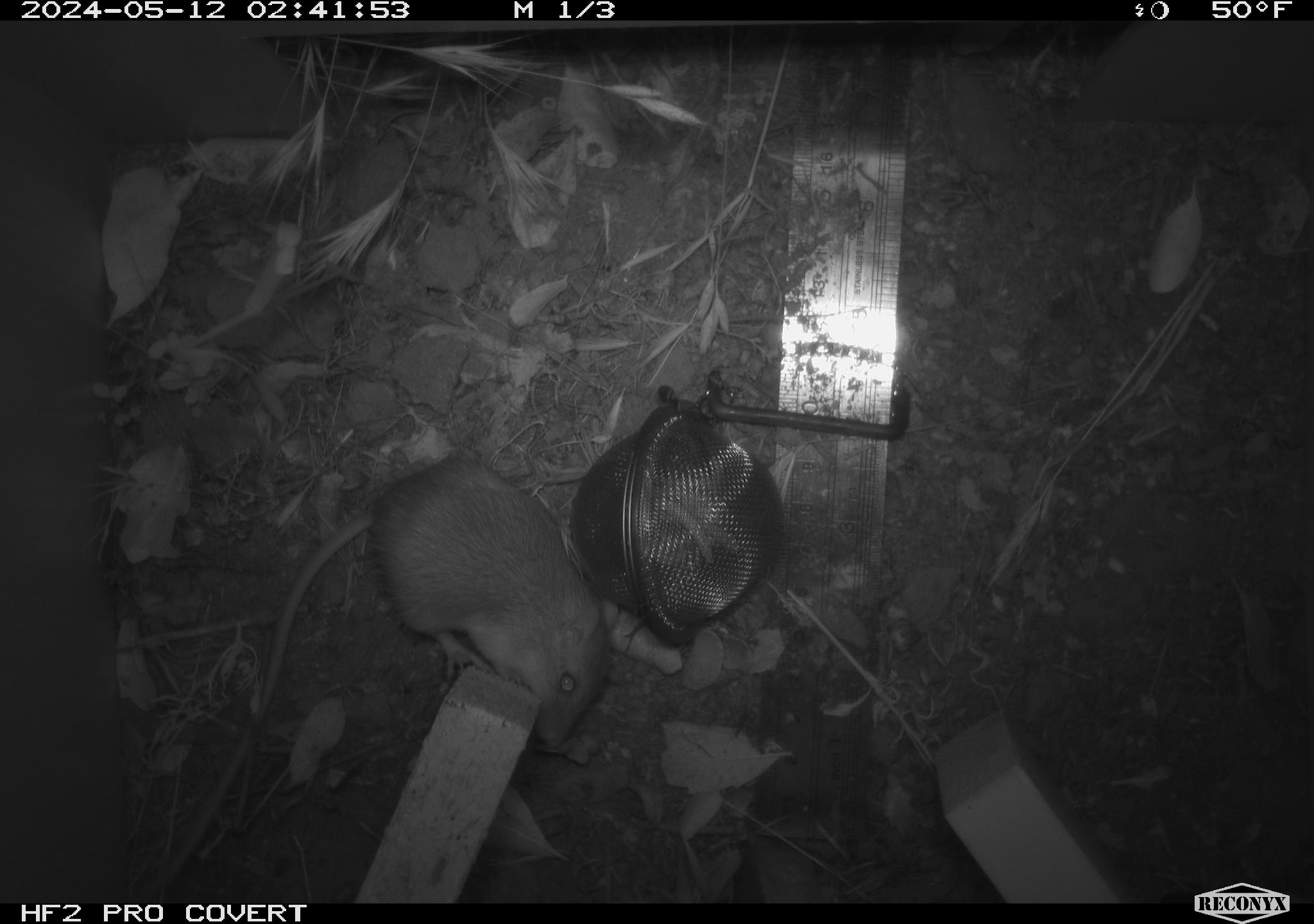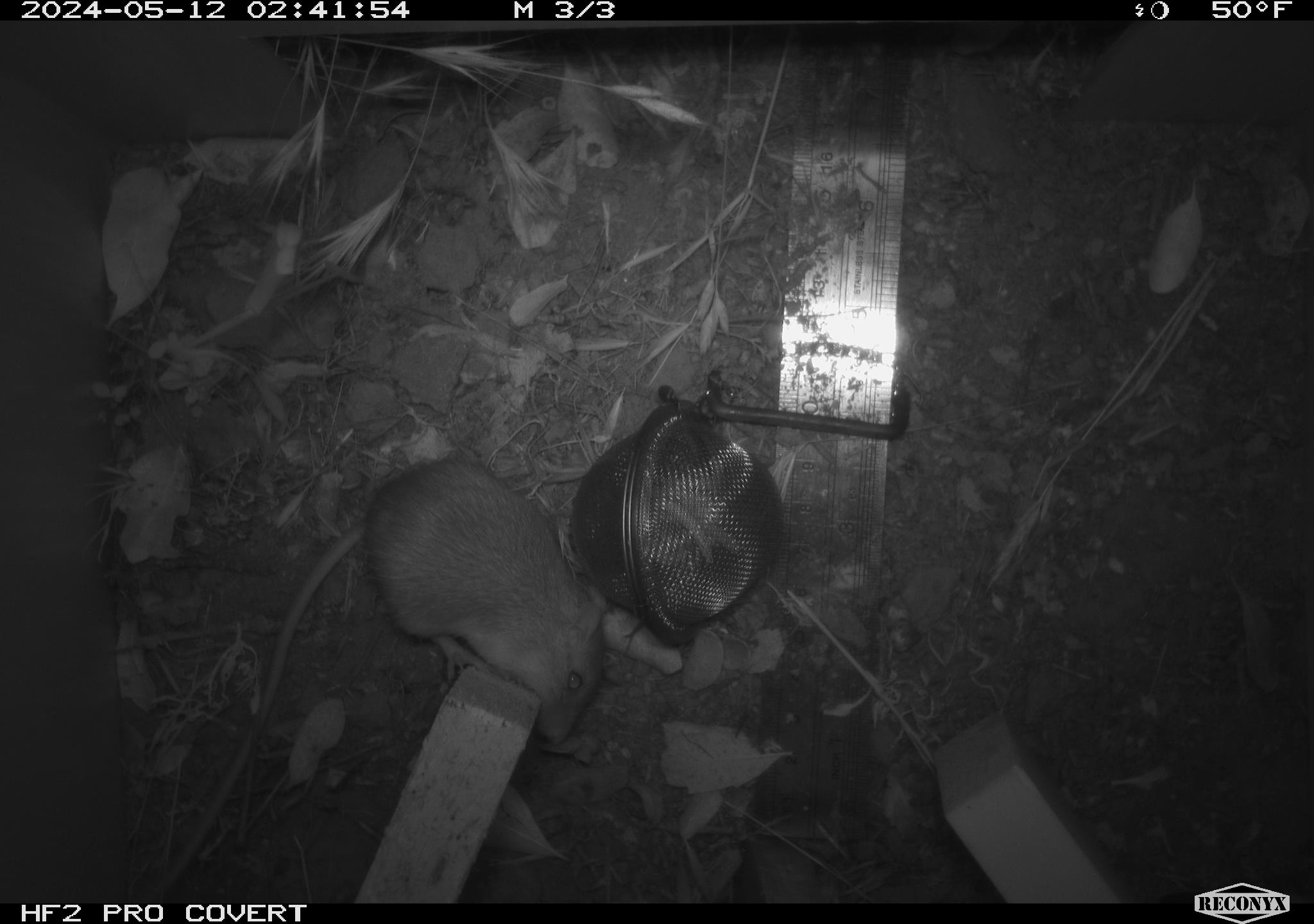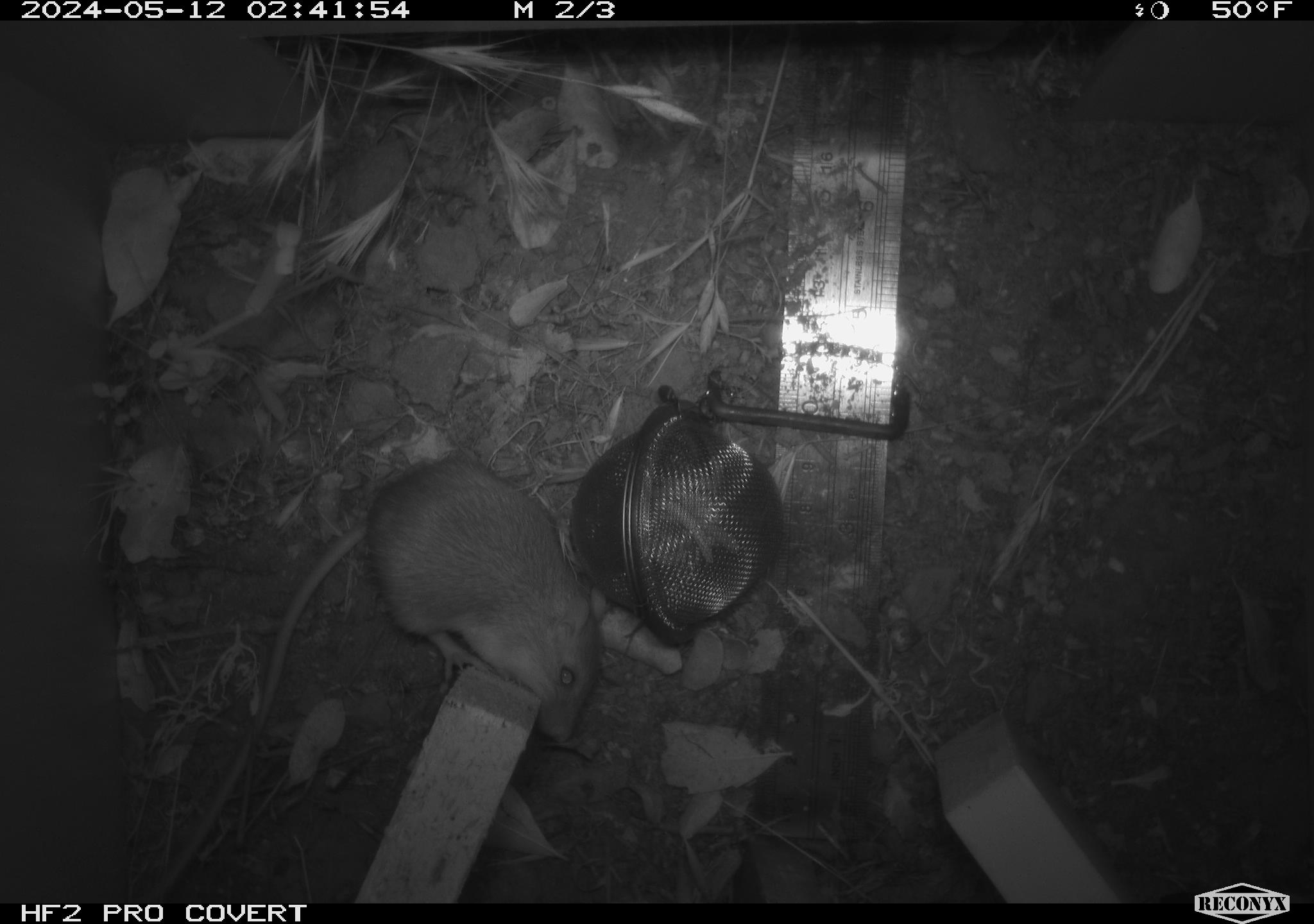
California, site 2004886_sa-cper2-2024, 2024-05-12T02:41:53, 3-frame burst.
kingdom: Animalia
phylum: Chordata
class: Mammalia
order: Rodentia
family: Heteromyidae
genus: Dipodomys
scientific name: Dipodomys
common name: kangaroo rats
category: dipodomys species